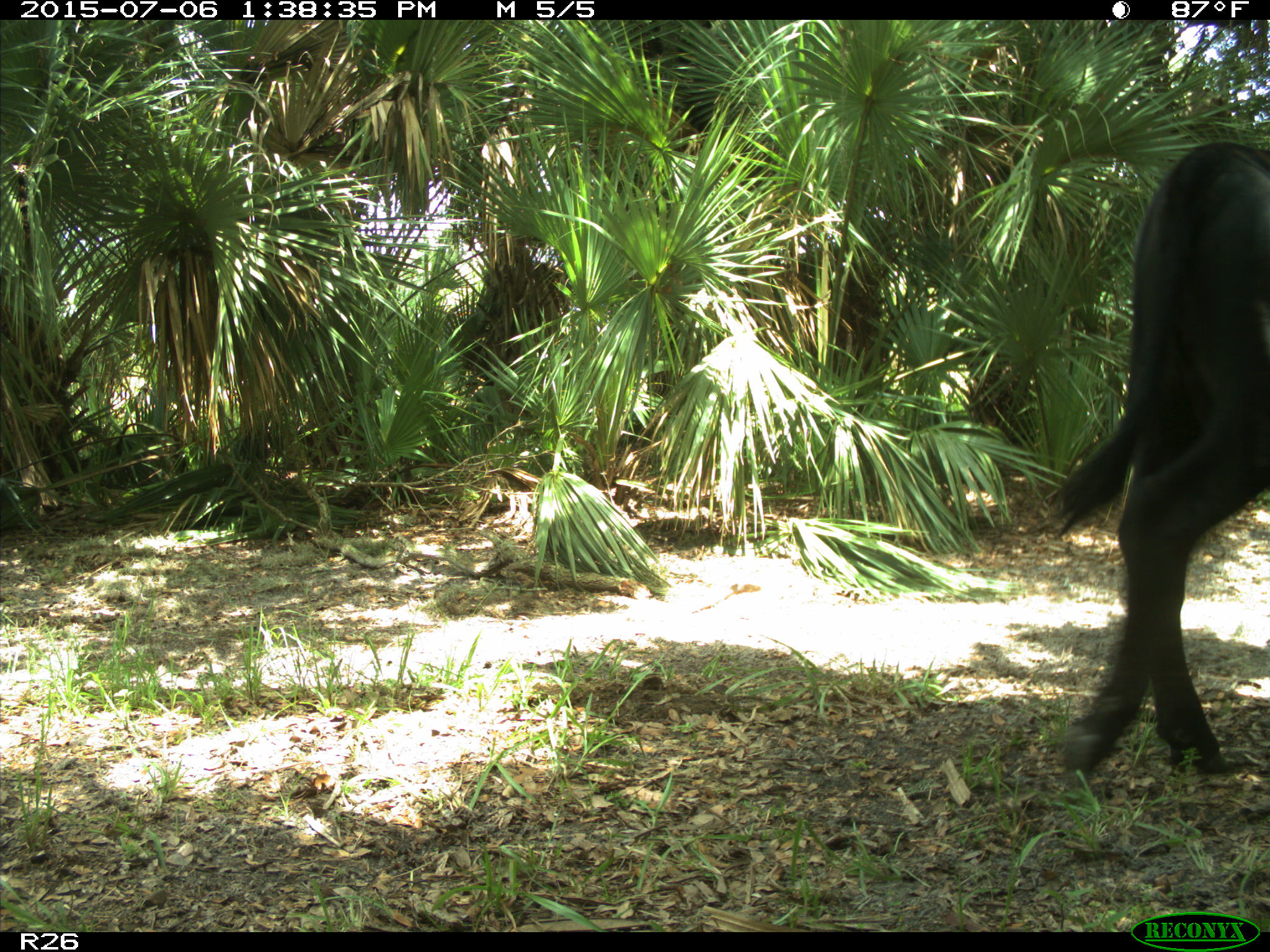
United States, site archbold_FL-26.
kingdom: Animalia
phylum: Chordata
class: Mammalia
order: Artiodactyla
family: Bovidae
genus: Bos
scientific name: Bos taurus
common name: domestic cow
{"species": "Bos taurus (domestic cow)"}